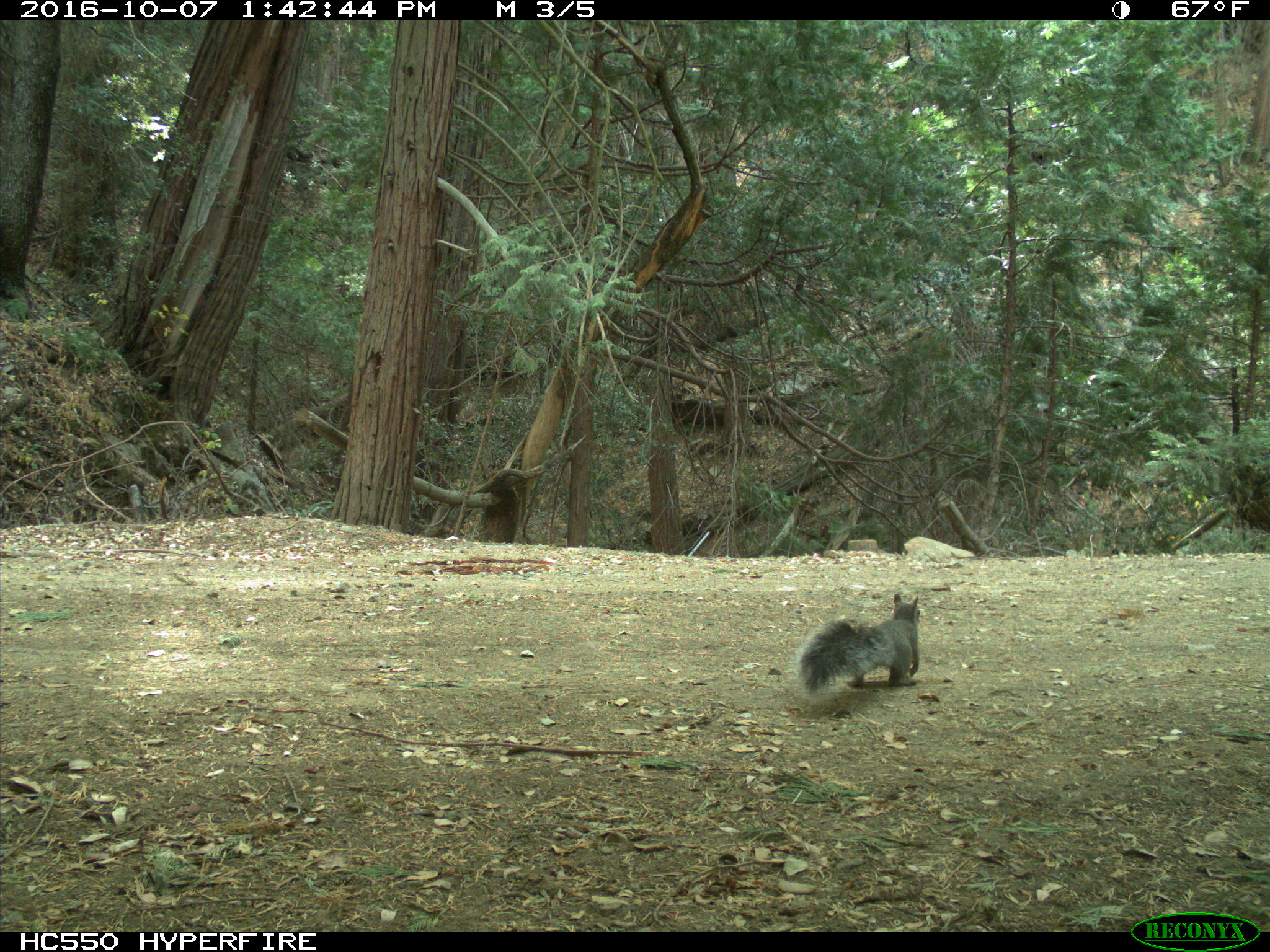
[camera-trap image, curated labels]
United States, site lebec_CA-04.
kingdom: Animalia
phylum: Chordata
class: Mammalia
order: Rodentia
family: Sciuridae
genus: Sciurus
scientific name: Sciurus carolinensis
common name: eastern gray squirrel